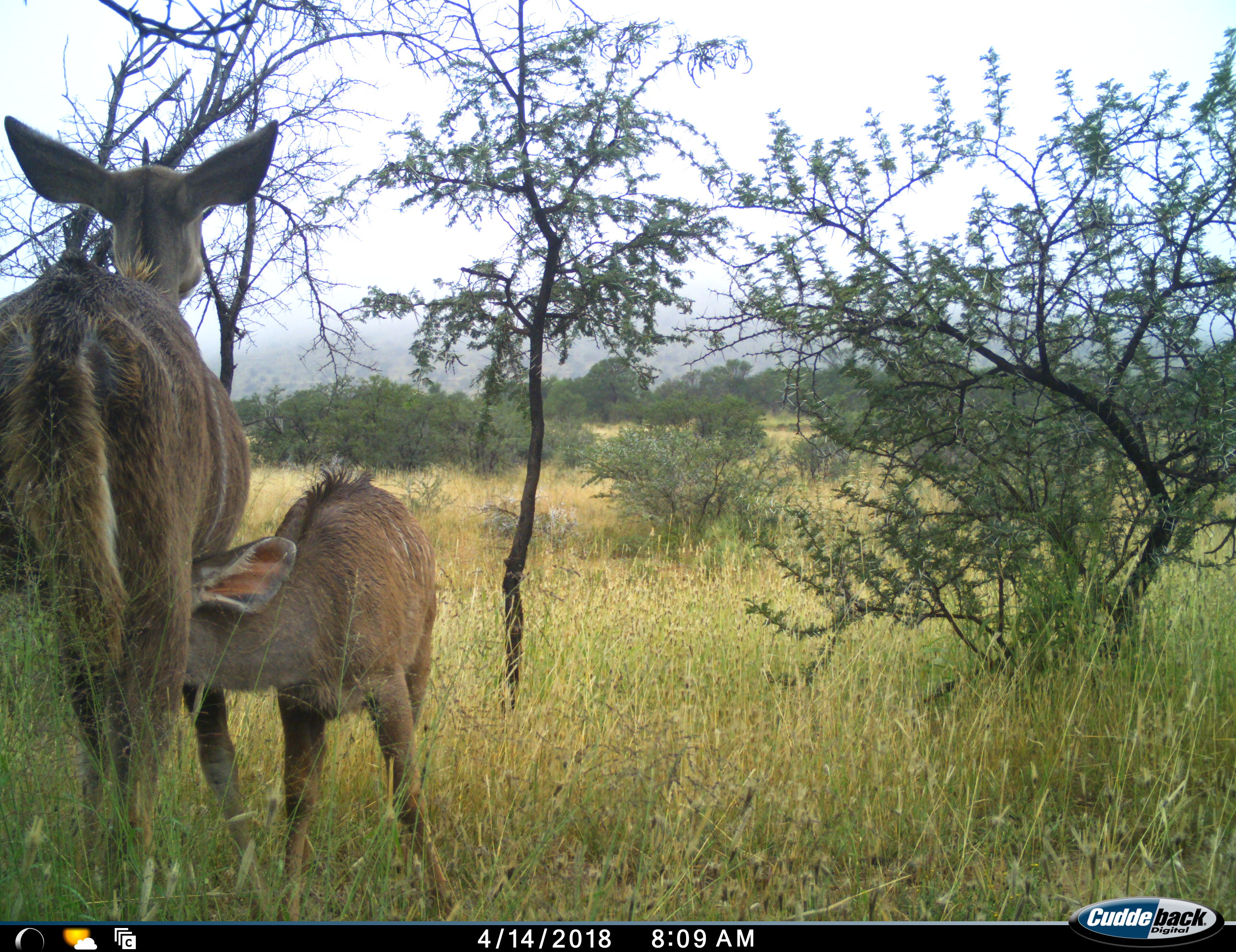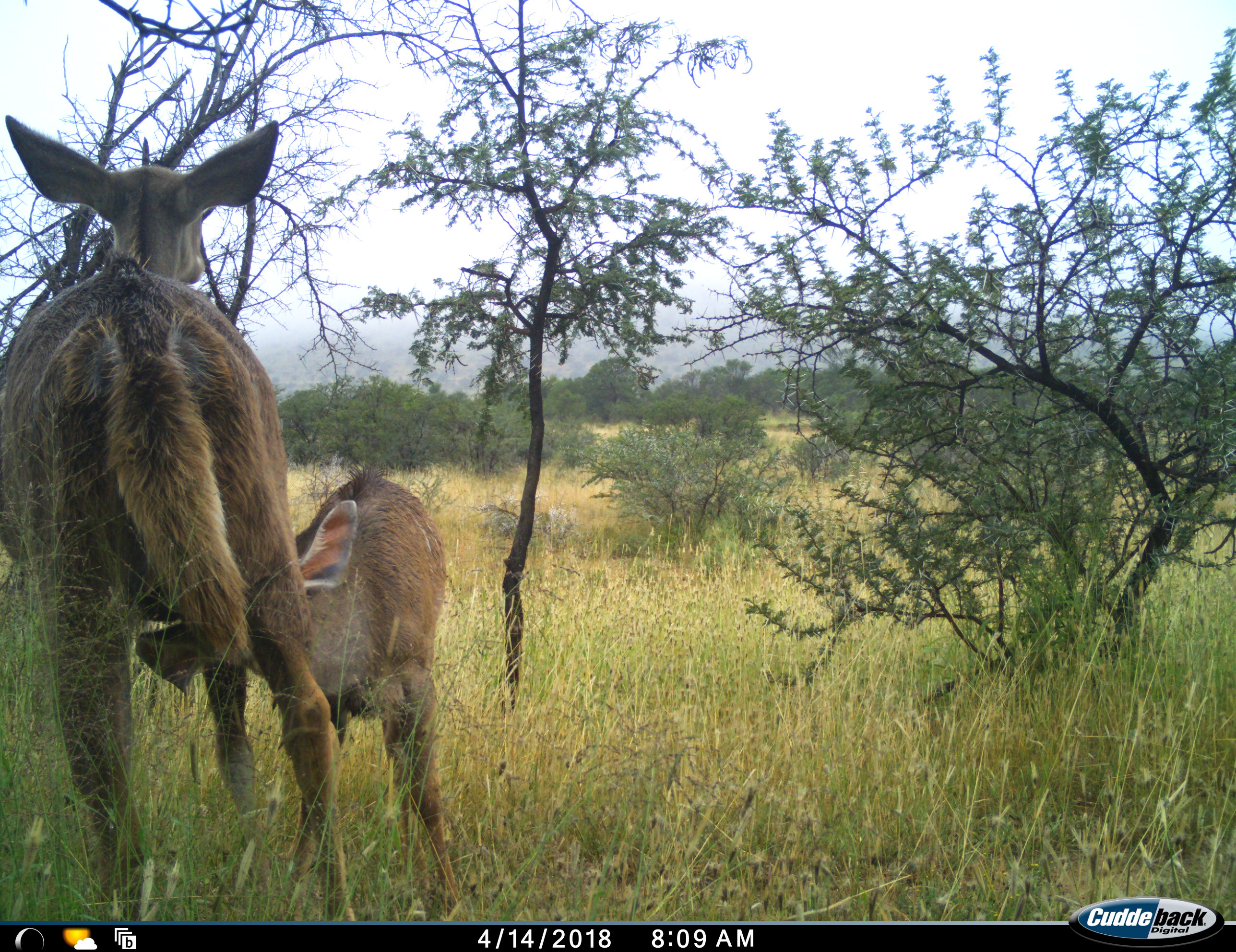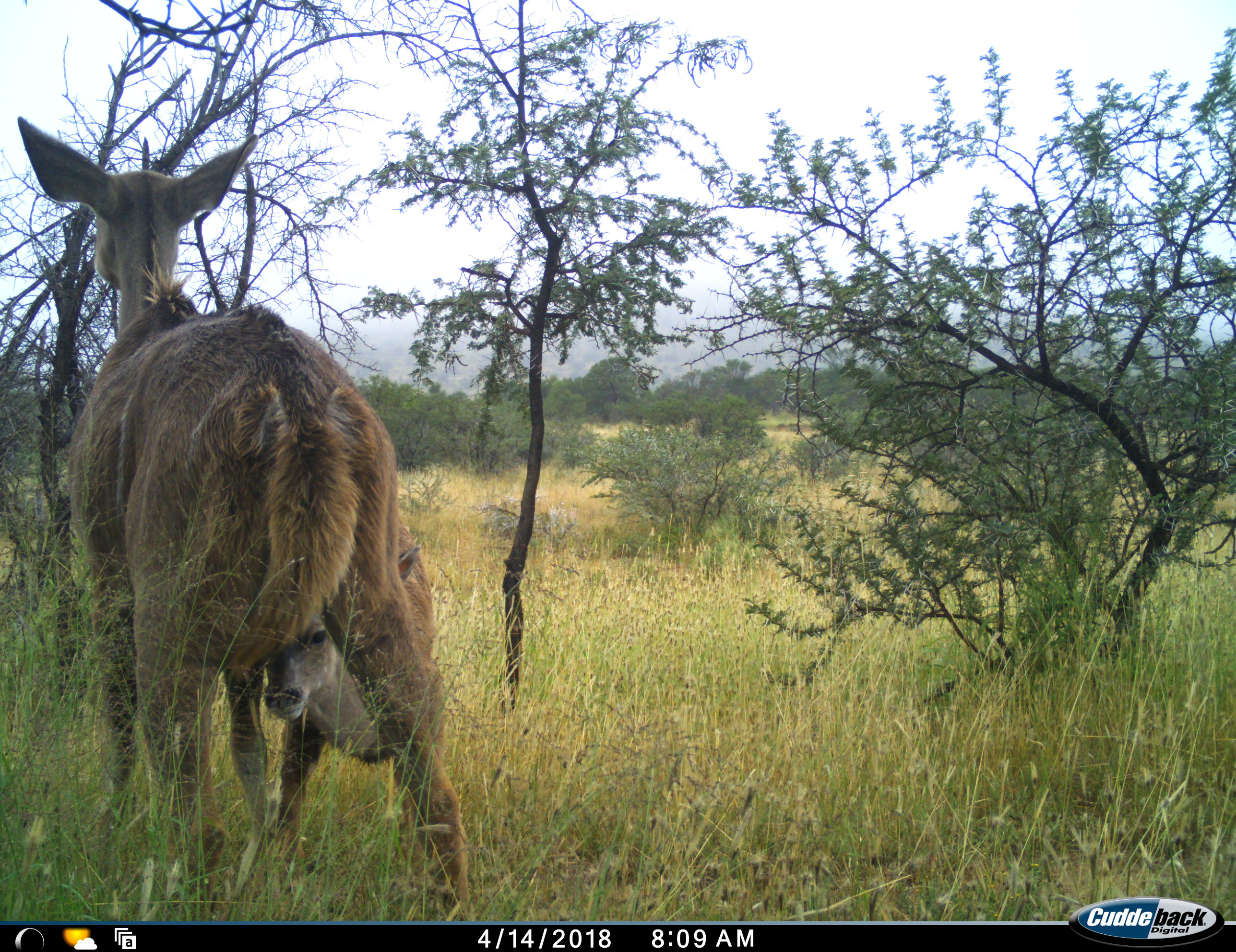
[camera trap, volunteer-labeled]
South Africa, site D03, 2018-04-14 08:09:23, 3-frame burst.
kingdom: Animalia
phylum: Chordata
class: Mammalia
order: Artiodactyla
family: Bovidae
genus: Tragelaphus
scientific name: Tragelaphus strepsiceros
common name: greater kudu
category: kudu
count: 2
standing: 50%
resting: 0%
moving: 0%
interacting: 25%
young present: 100%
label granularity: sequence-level